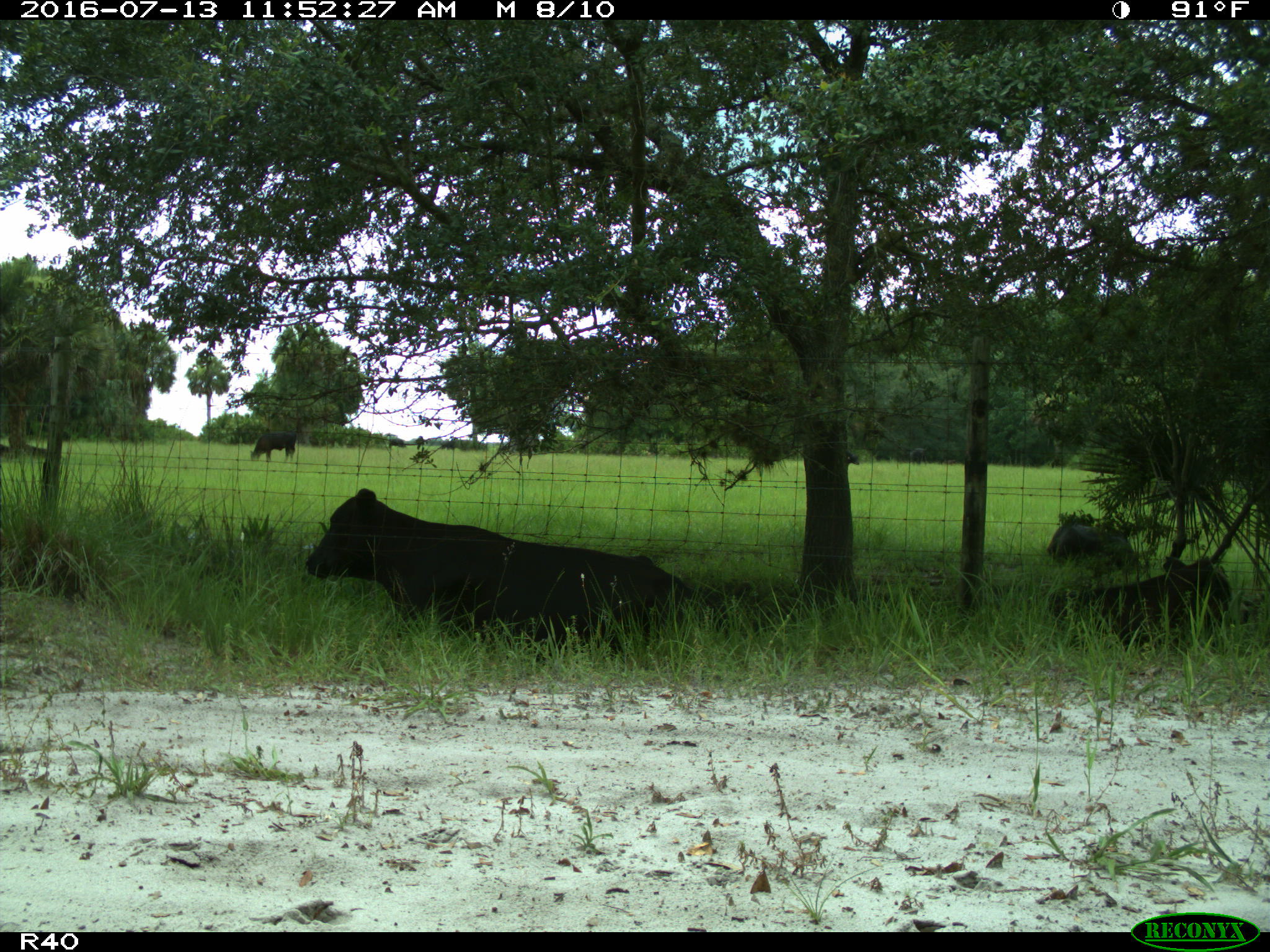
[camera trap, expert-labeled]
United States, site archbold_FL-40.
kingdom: Animalia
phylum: Chordata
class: Mammalia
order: Artiodactyla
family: Bovidae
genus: Bos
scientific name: Bos taurus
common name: domestic cow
Bos taurus (domestic cow).